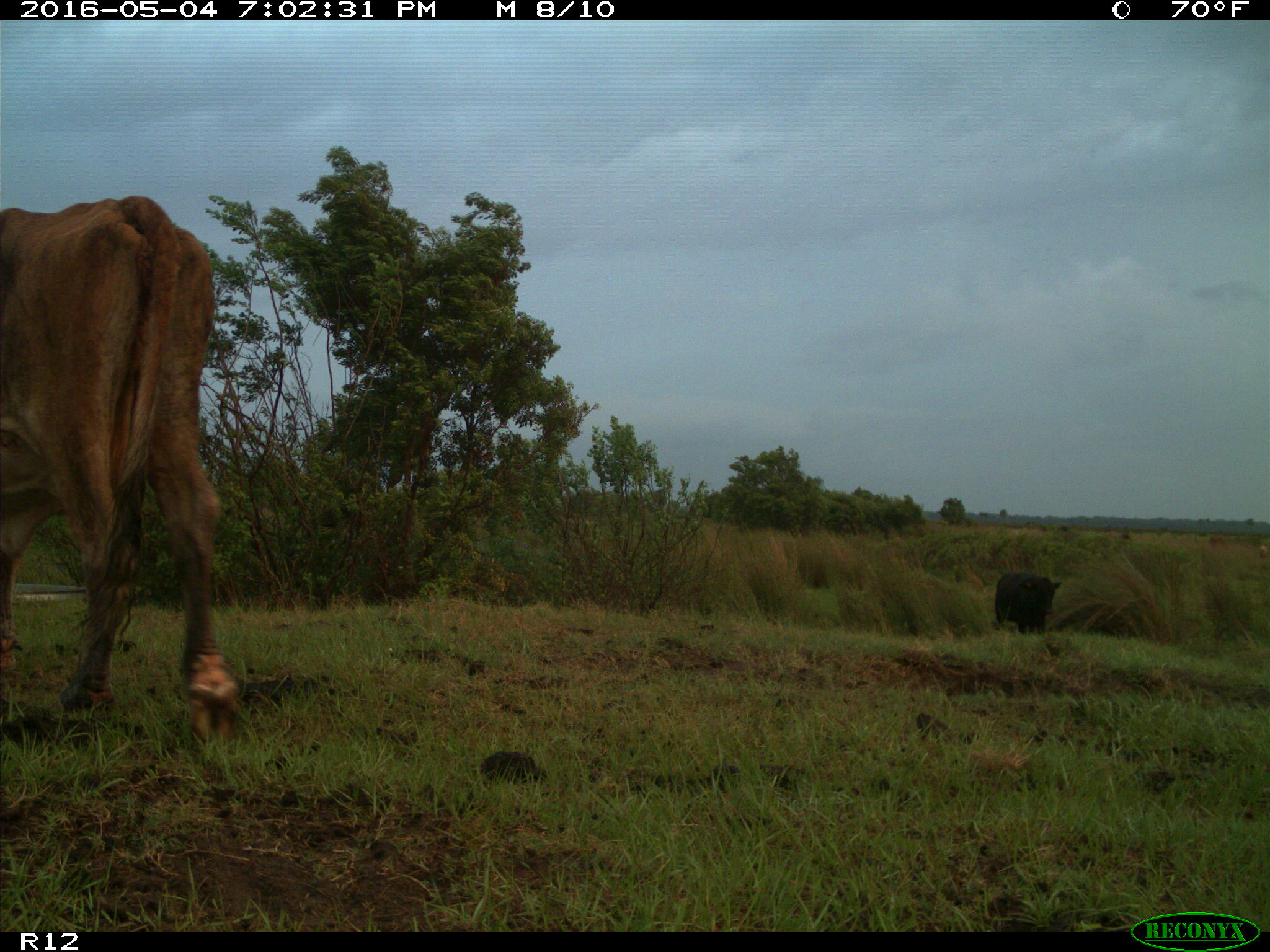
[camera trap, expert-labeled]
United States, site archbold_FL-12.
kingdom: Animalia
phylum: Chordata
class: Mammalia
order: Artiodactyla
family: Bovidae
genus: Bos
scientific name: Bos taurus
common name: domestic cow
Bos taurus (domestic cow).